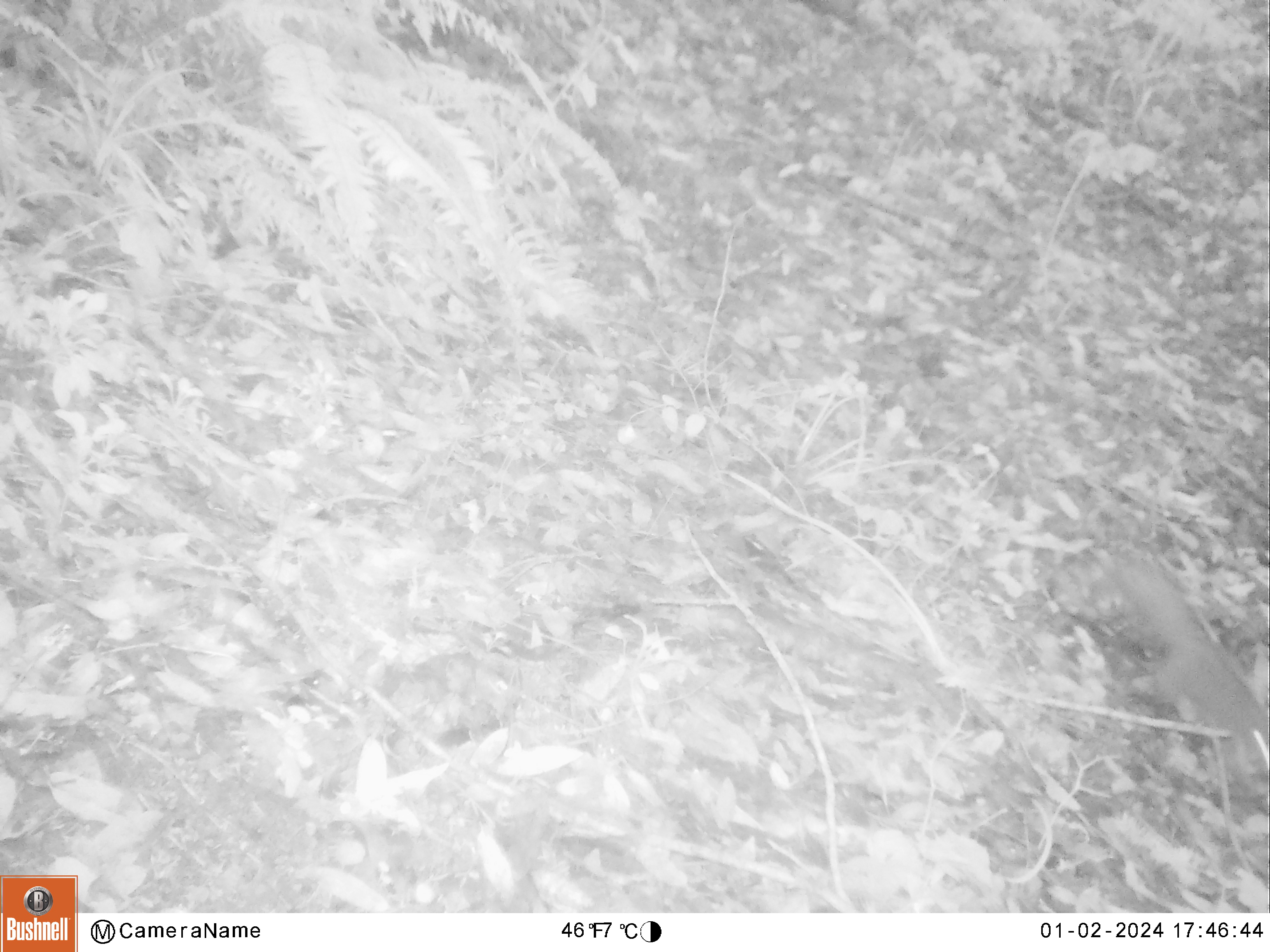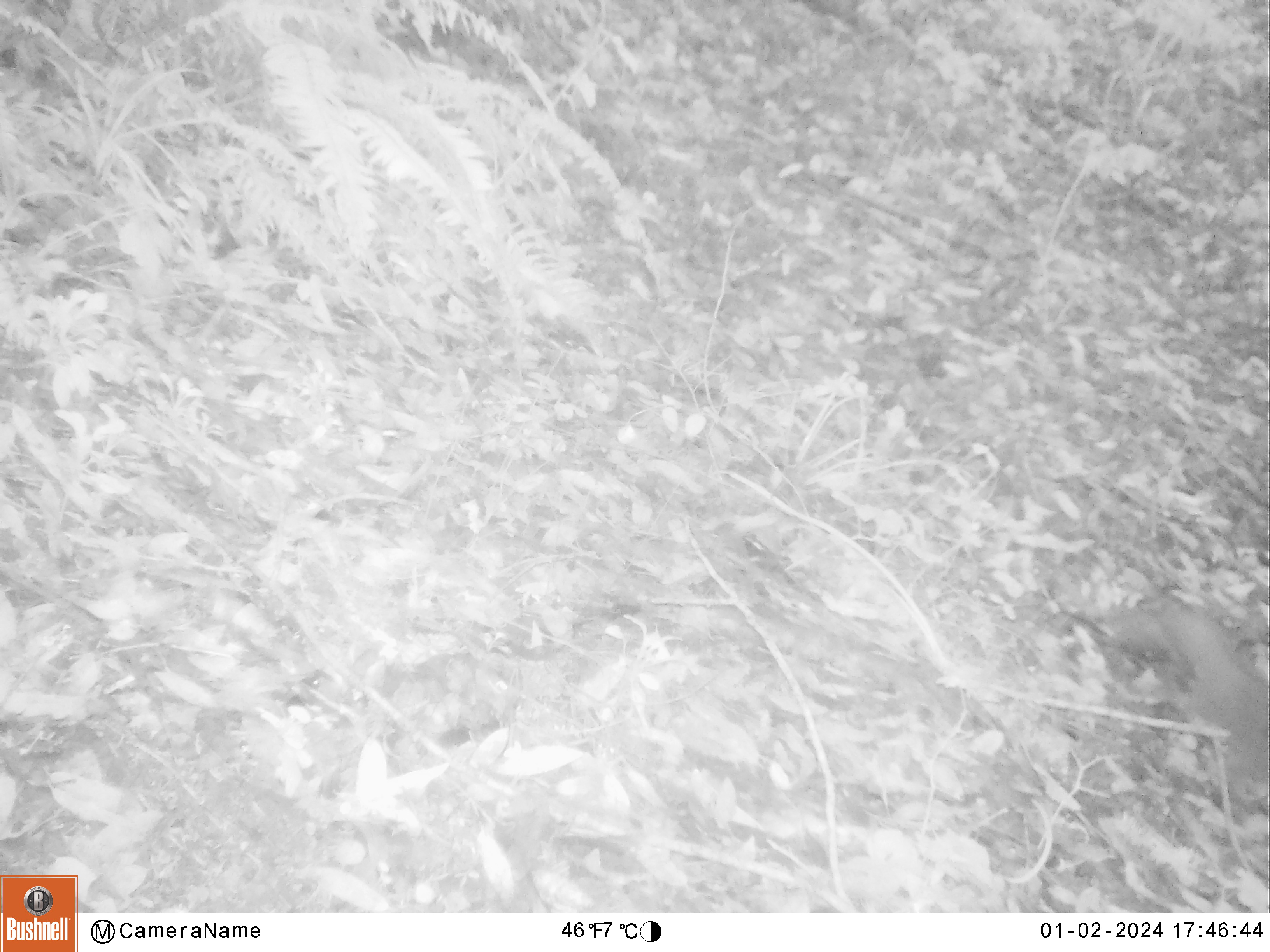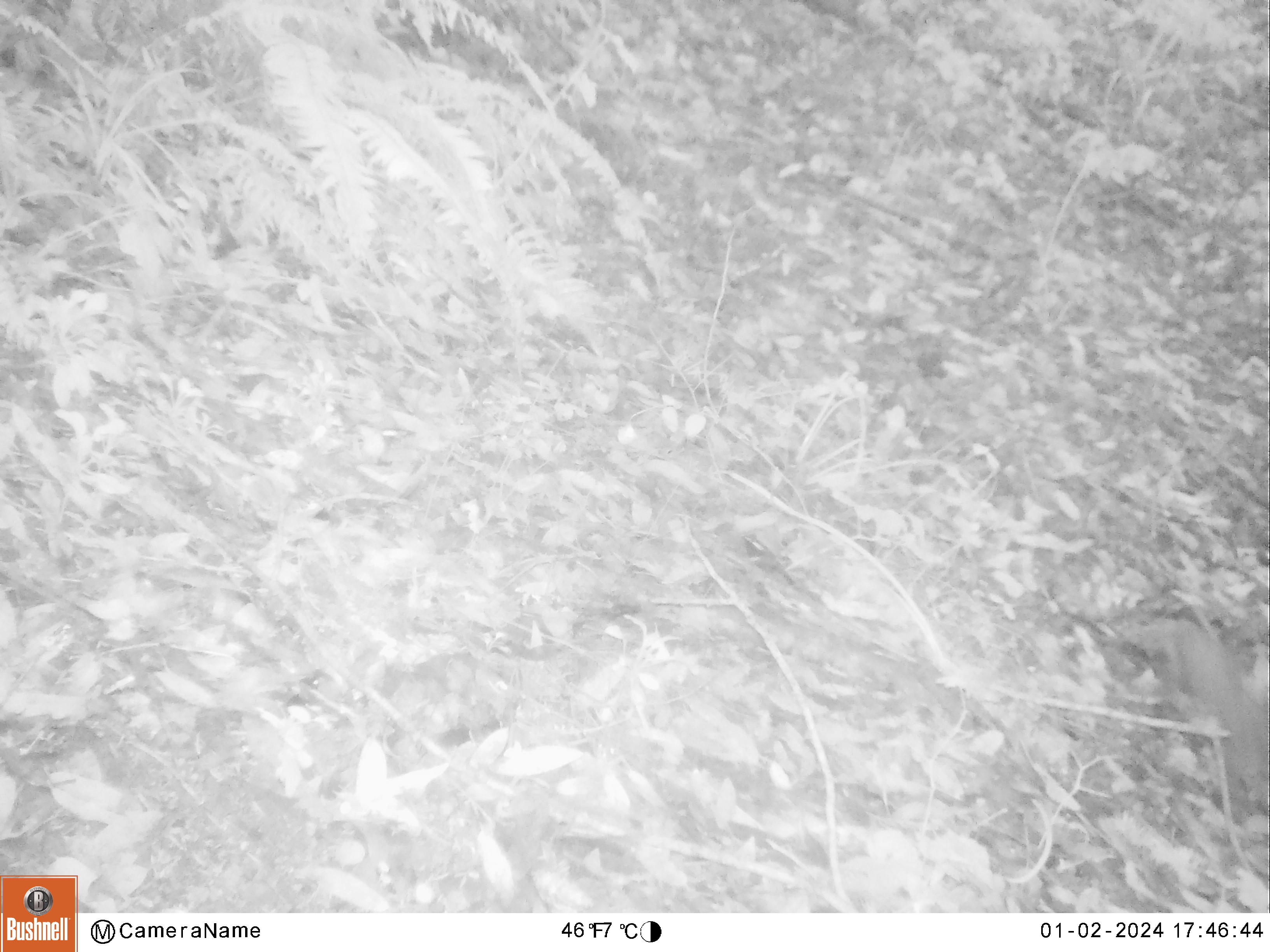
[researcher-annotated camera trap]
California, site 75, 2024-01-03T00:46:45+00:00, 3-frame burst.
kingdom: Animalia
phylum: Chordata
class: Mammalia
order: Rodentia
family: Sciuridae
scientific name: Sciuridae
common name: squirrel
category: unknown squirrel